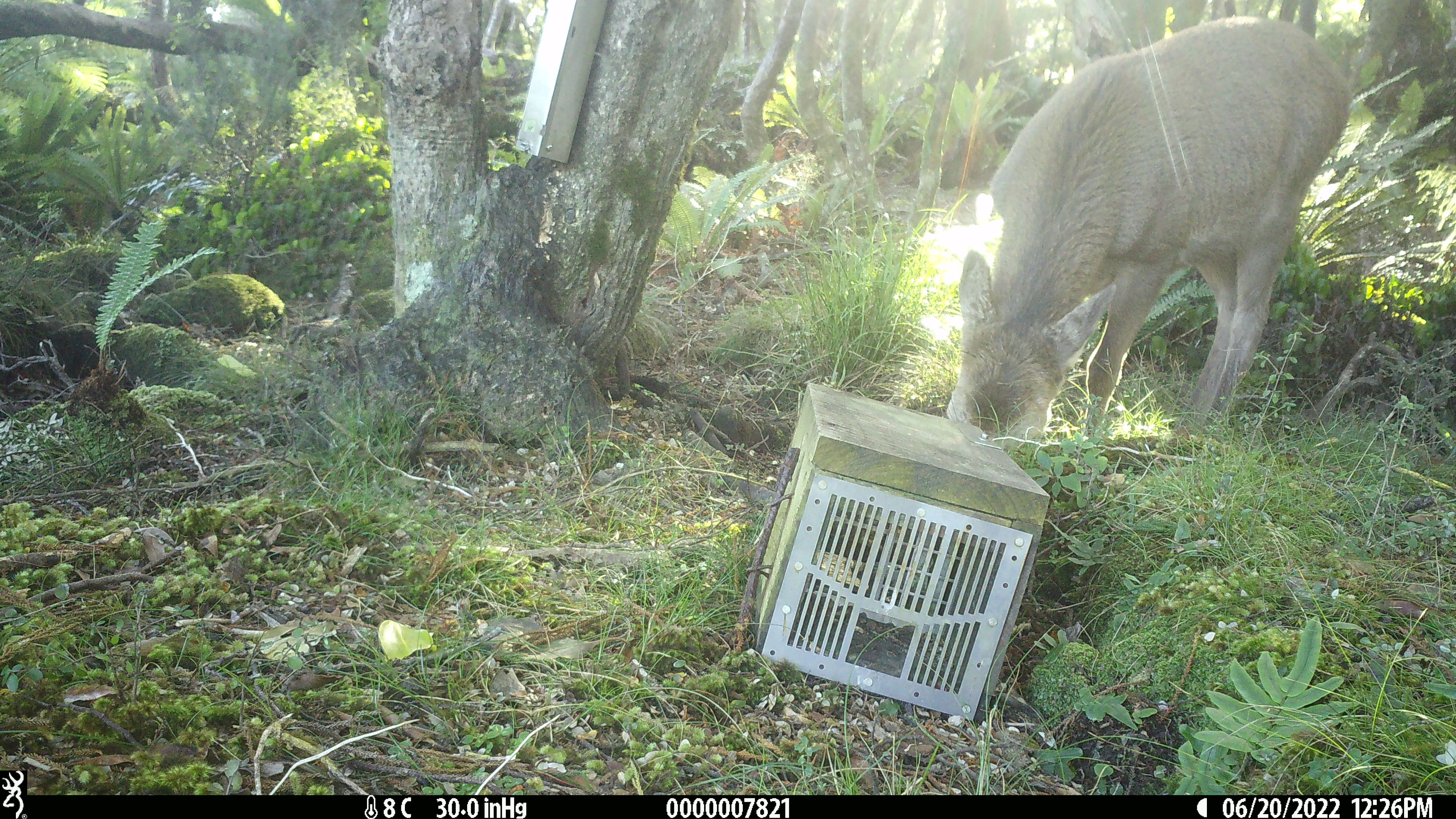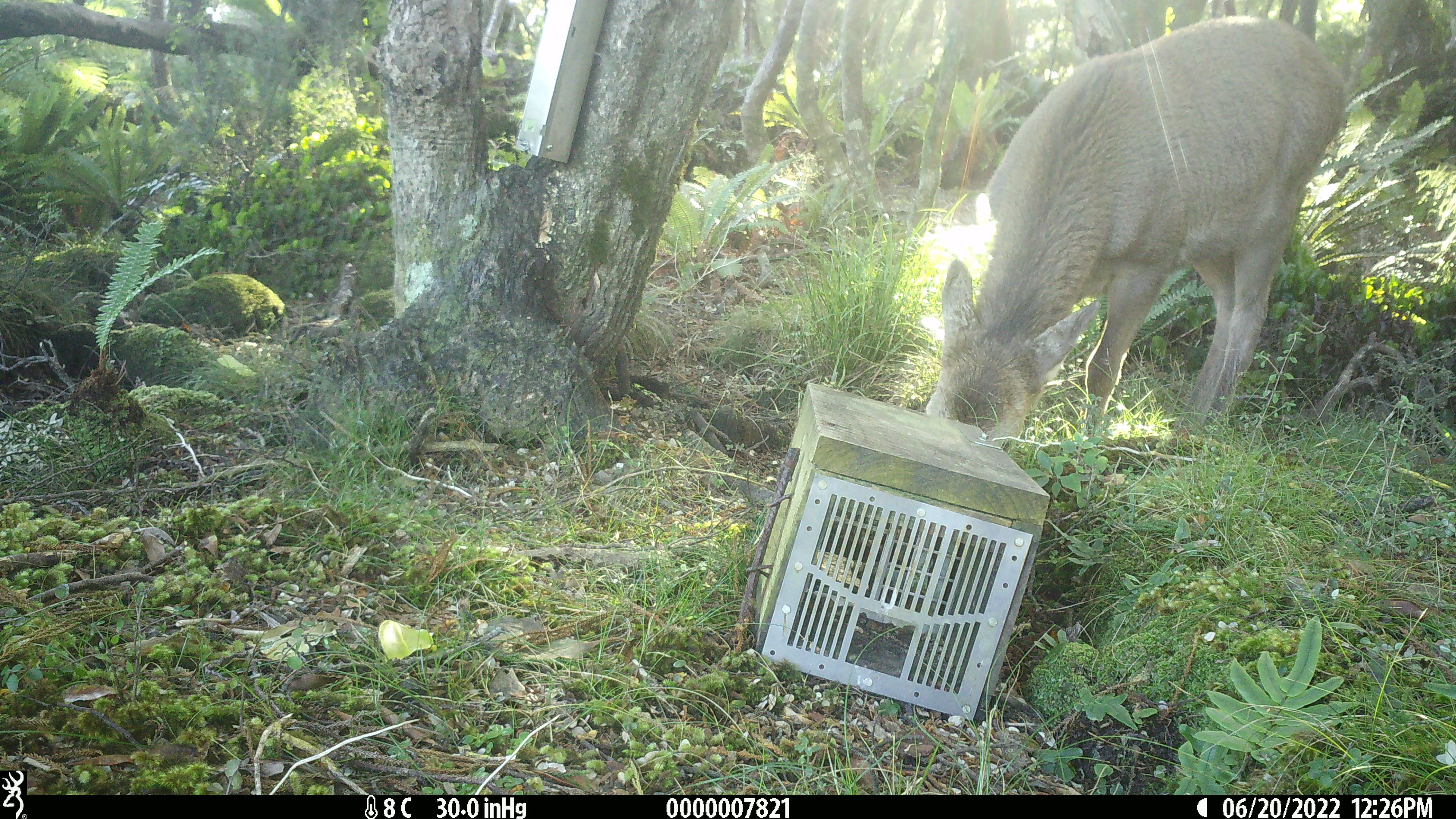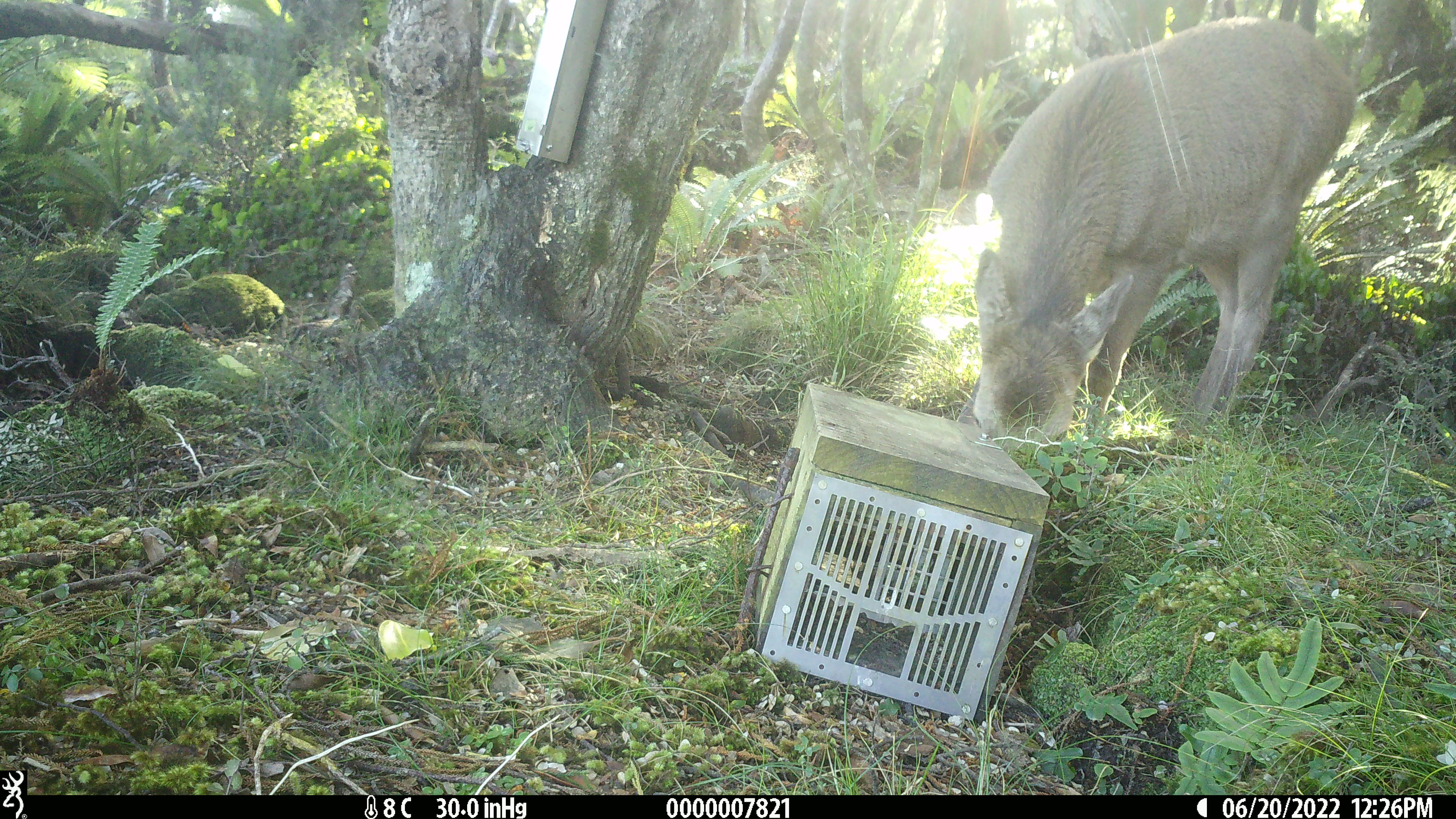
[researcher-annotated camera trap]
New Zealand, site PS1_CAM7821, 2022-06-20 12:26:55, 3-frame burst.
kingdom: Animalia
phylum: Chordata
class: Mammalia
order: Artiodactyla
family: Cervidae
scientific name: Cervidae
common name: deer